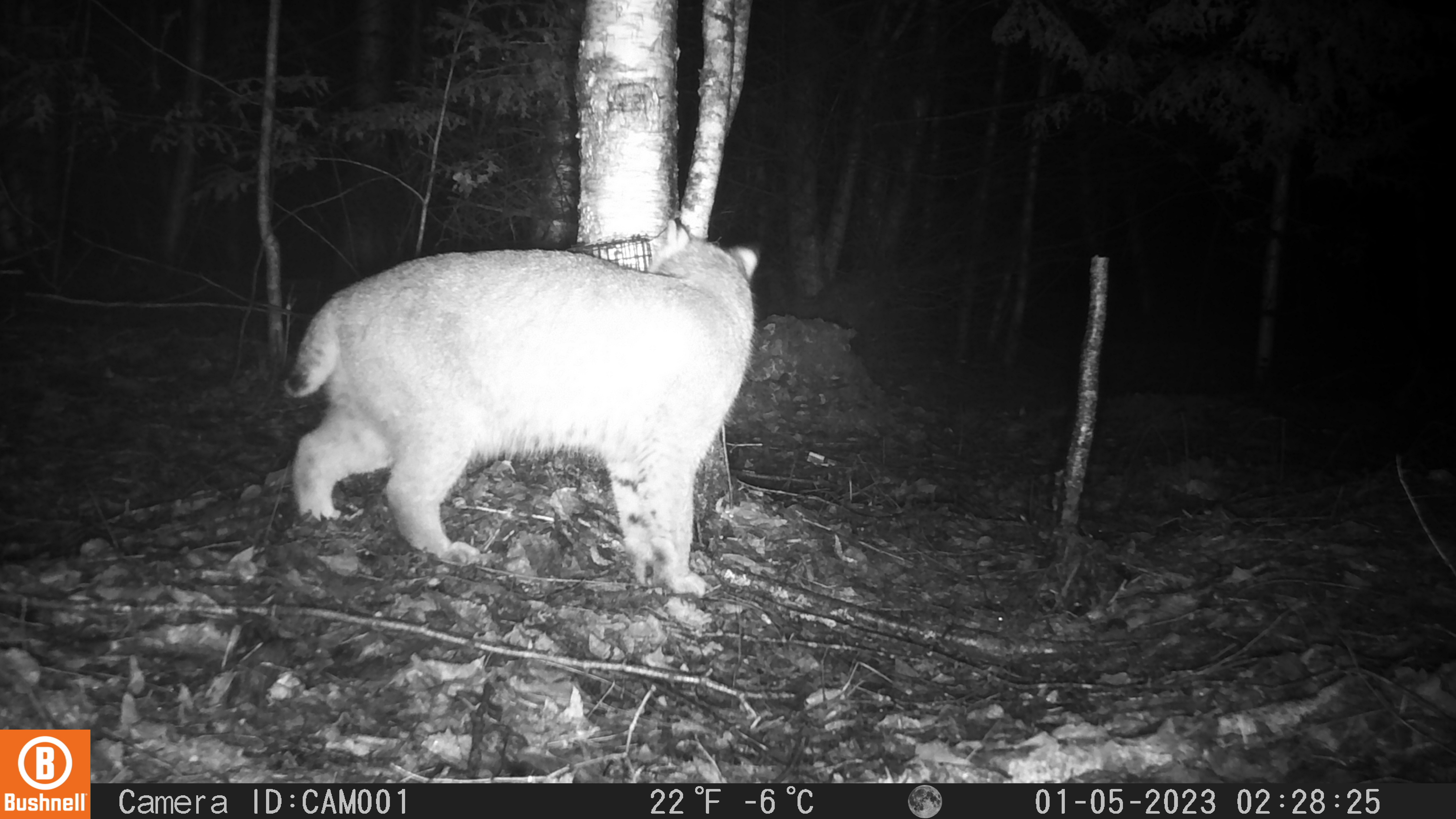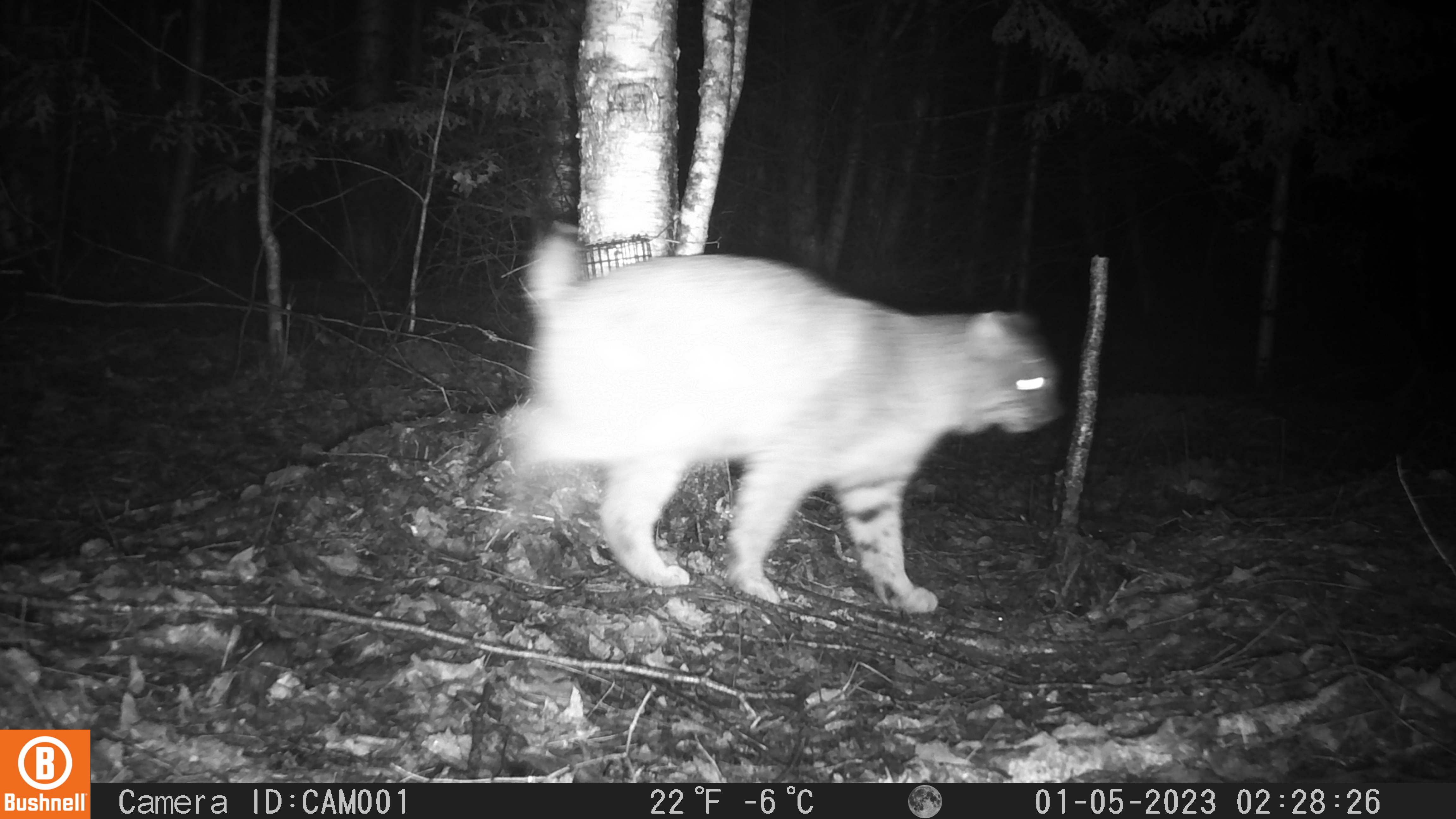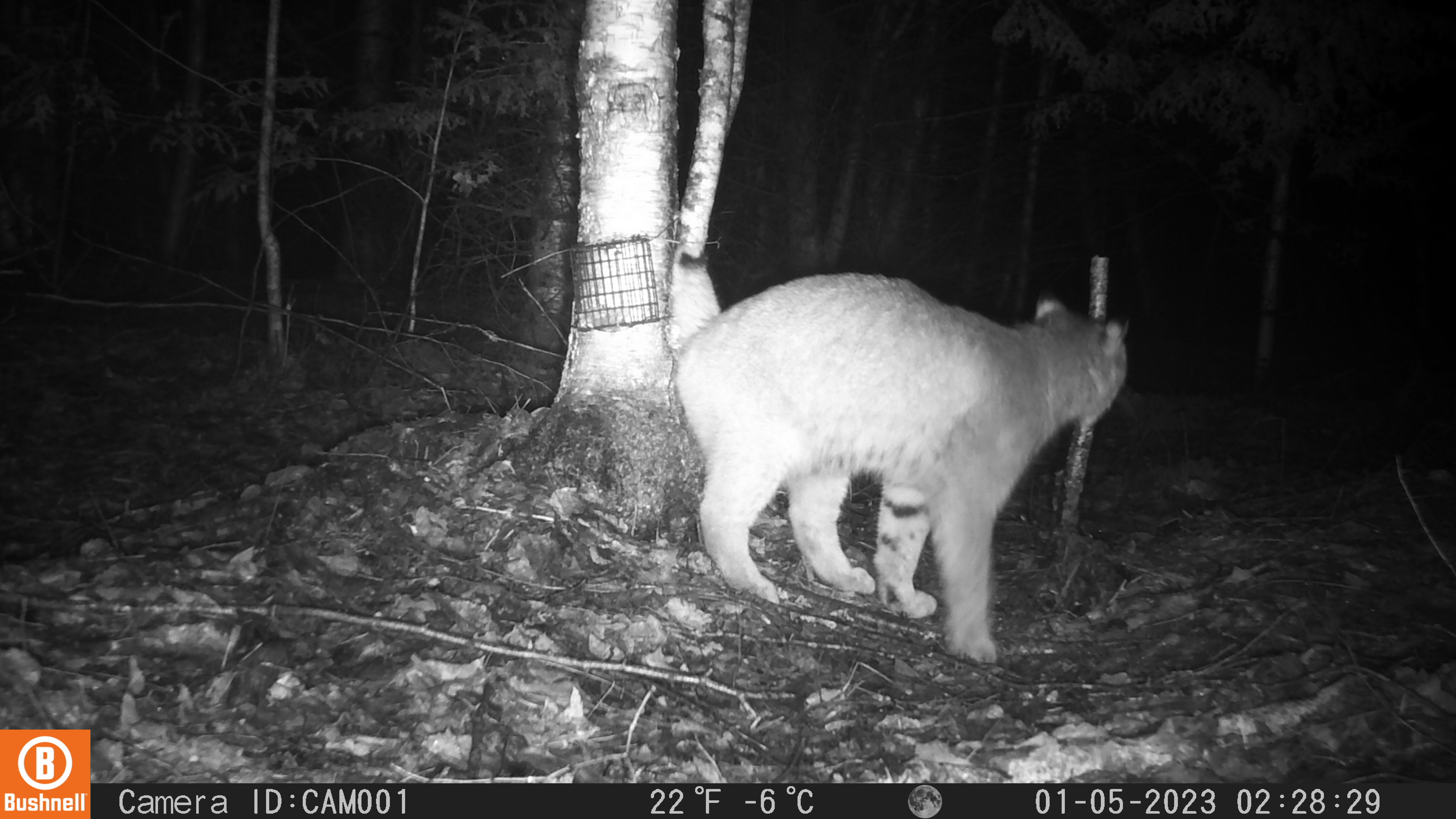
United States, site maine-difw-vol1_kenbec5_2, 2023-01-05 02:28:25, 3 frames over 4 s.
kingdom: Animalia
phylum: Chordata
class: Mammalia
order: Carnivora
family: Felidae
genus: Lynx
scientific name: Lynx rufus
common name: bobcat